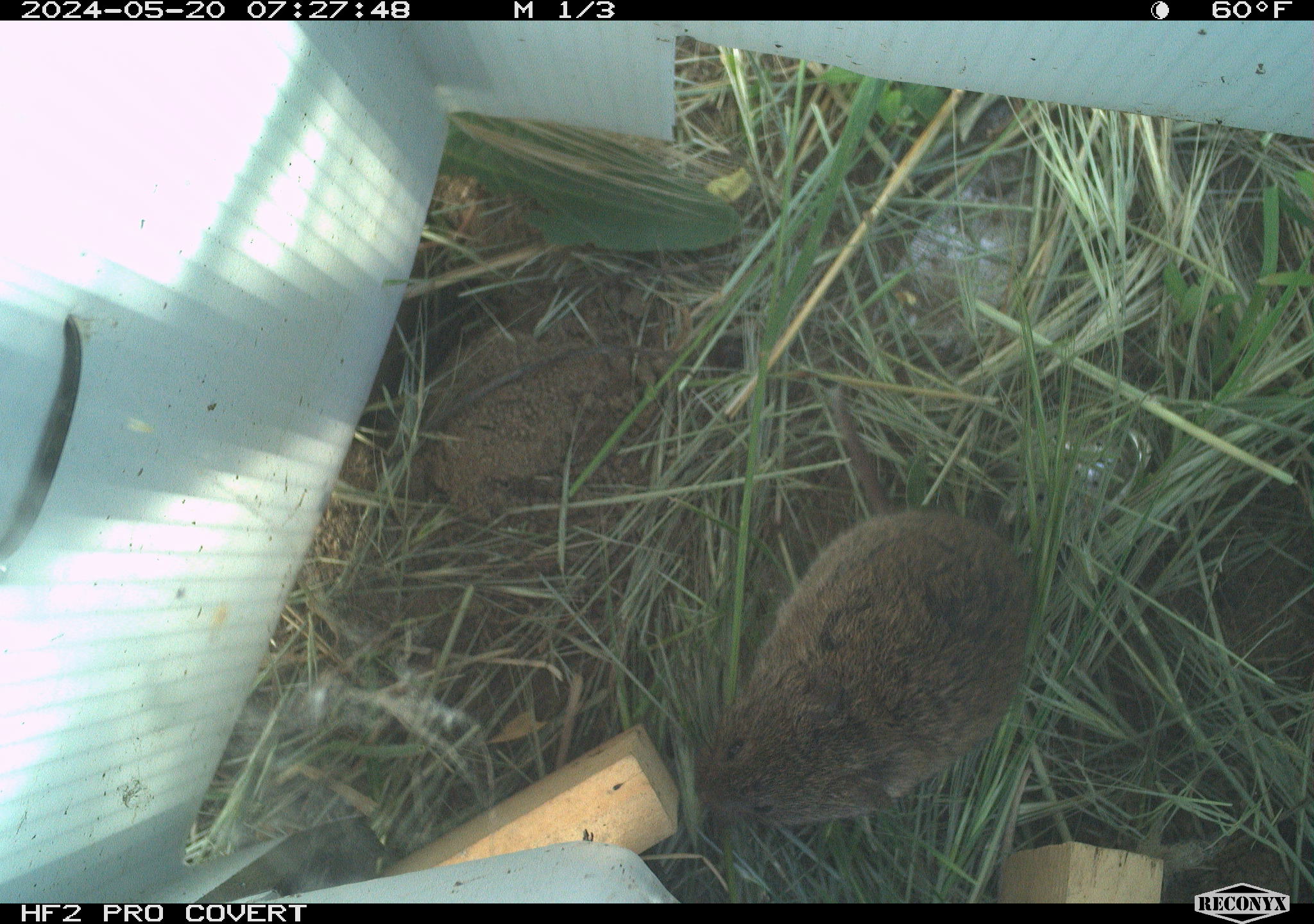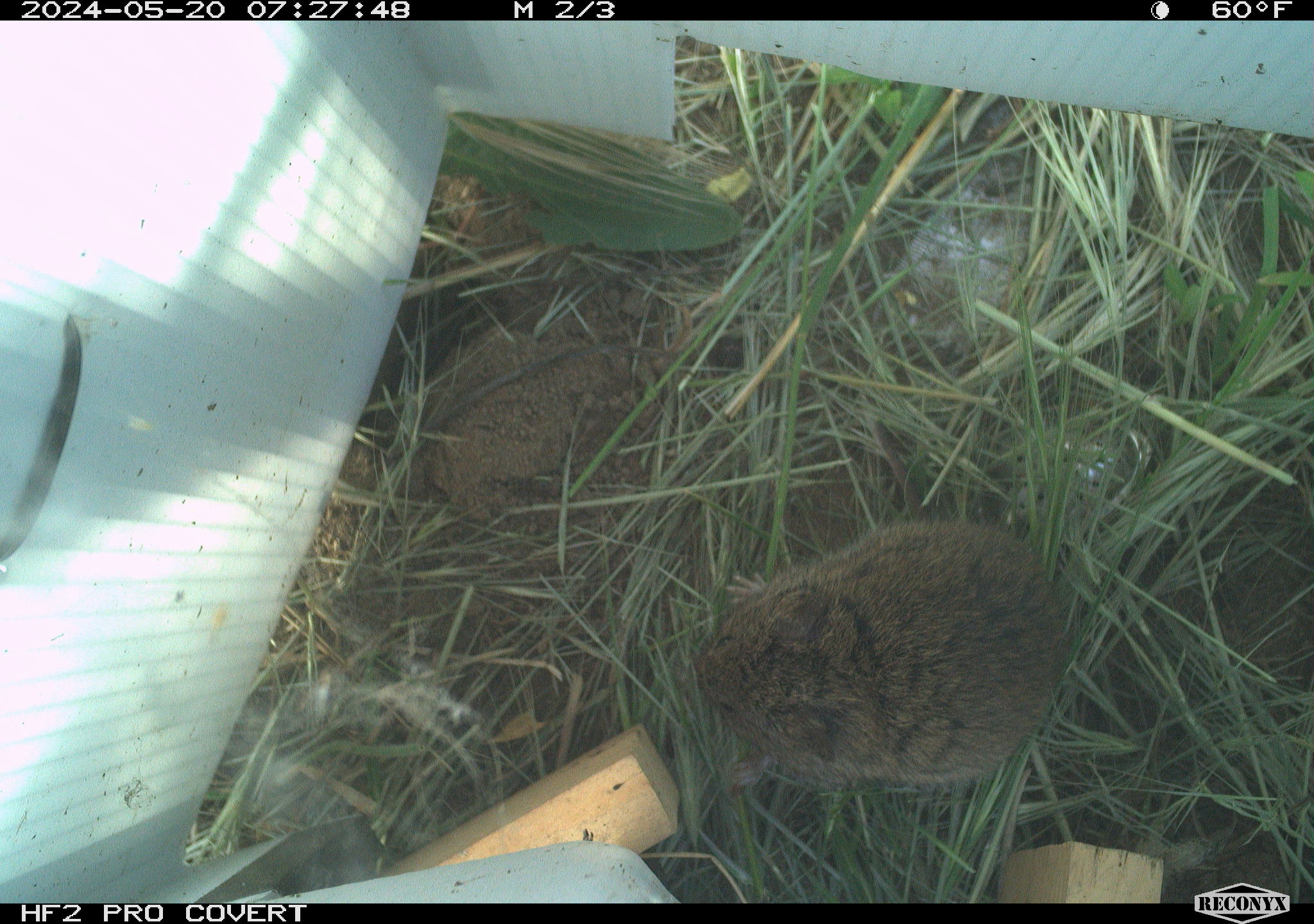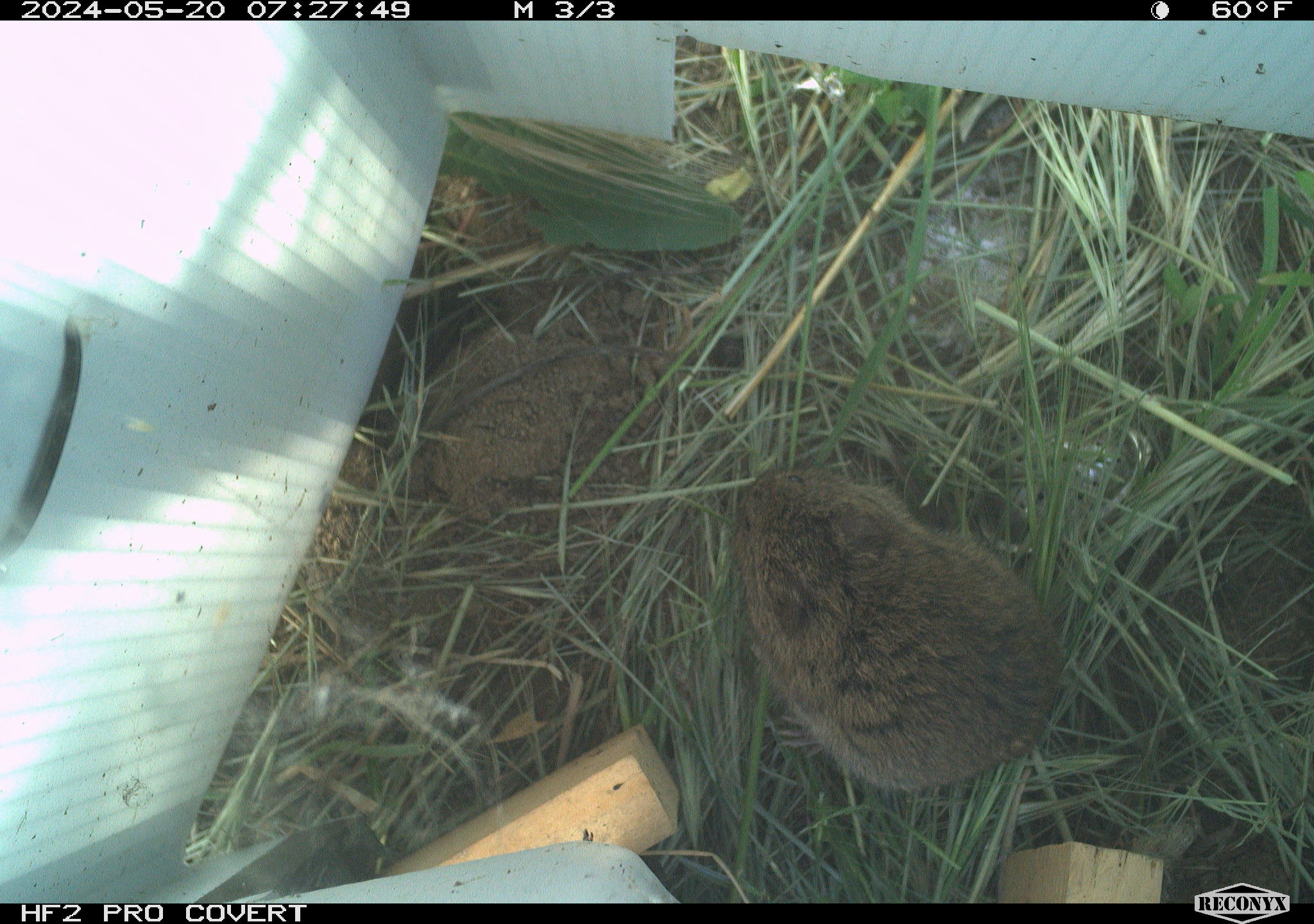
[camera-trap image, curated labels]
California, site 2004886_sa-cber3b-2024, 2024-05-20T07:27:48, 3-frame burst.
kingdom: Animalia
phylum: Chordata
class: Mammalia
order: Rodentia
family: Cricetidae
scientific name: Arvicolinae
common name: voles, lemmings, and muskrats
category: arvicolinae subfamily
Arvicolinae subfamily (voles, lemmings, and muskrats) (Arvicolinae).